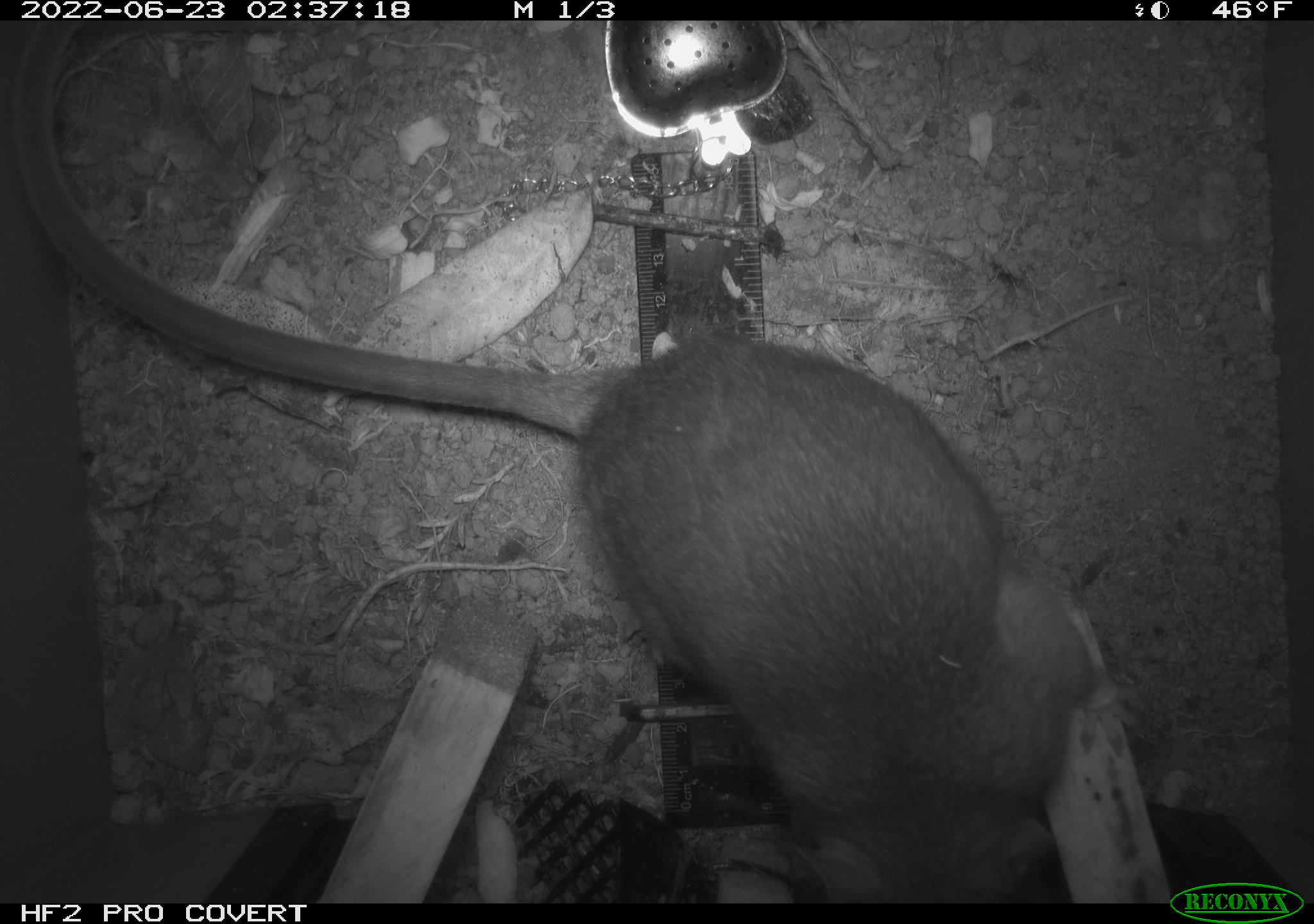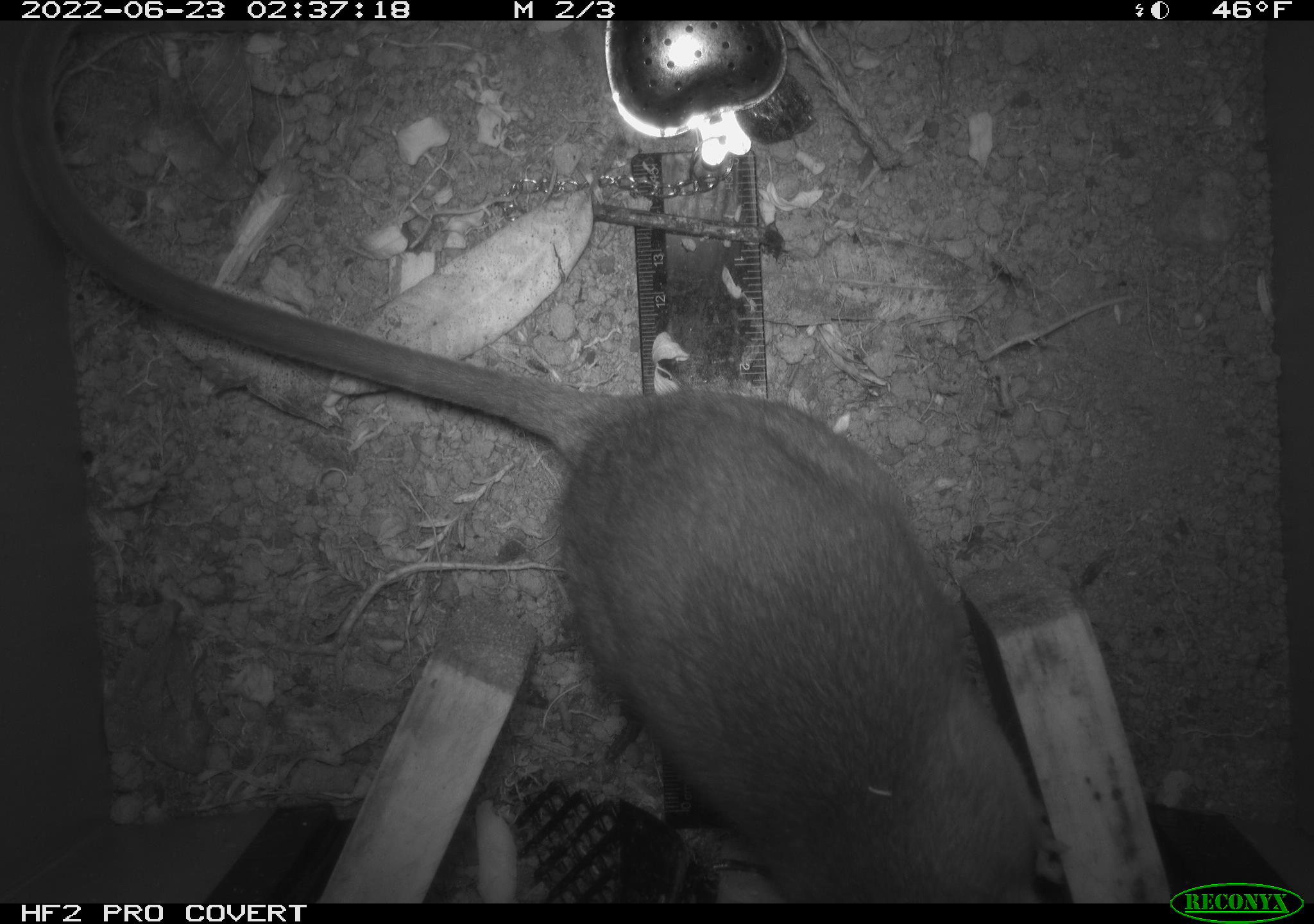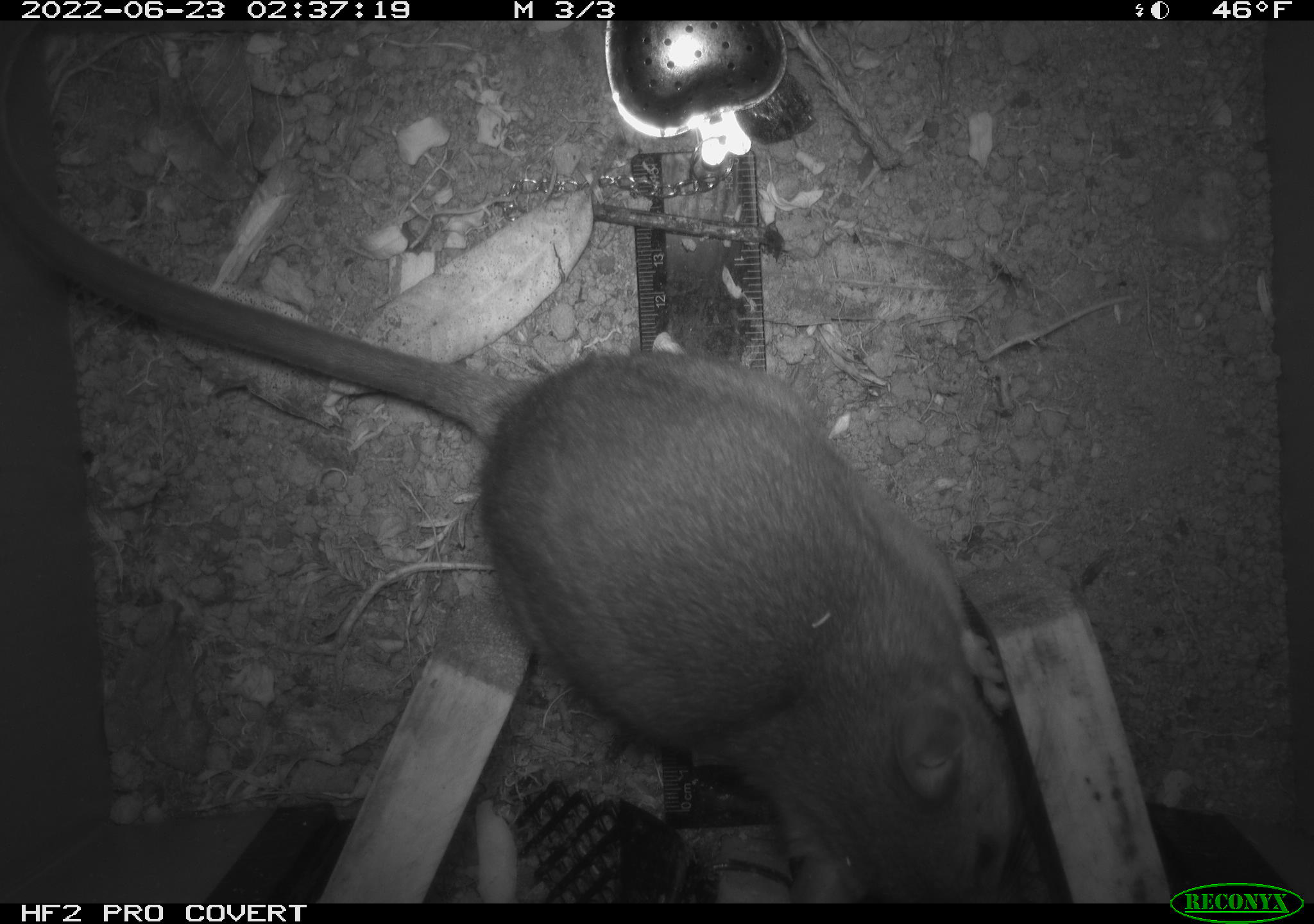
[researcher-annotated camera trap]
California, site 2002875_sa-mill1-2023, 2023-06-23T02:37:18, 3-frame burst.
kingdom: Animalia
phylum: Chordata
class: Mammalia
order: Rodentia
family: Cricetidae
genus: Neotoma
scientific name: Neotoma fuscipes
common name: dusky-footed woodrat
Dusky-footed woodrat (Neotoma fuscipes).